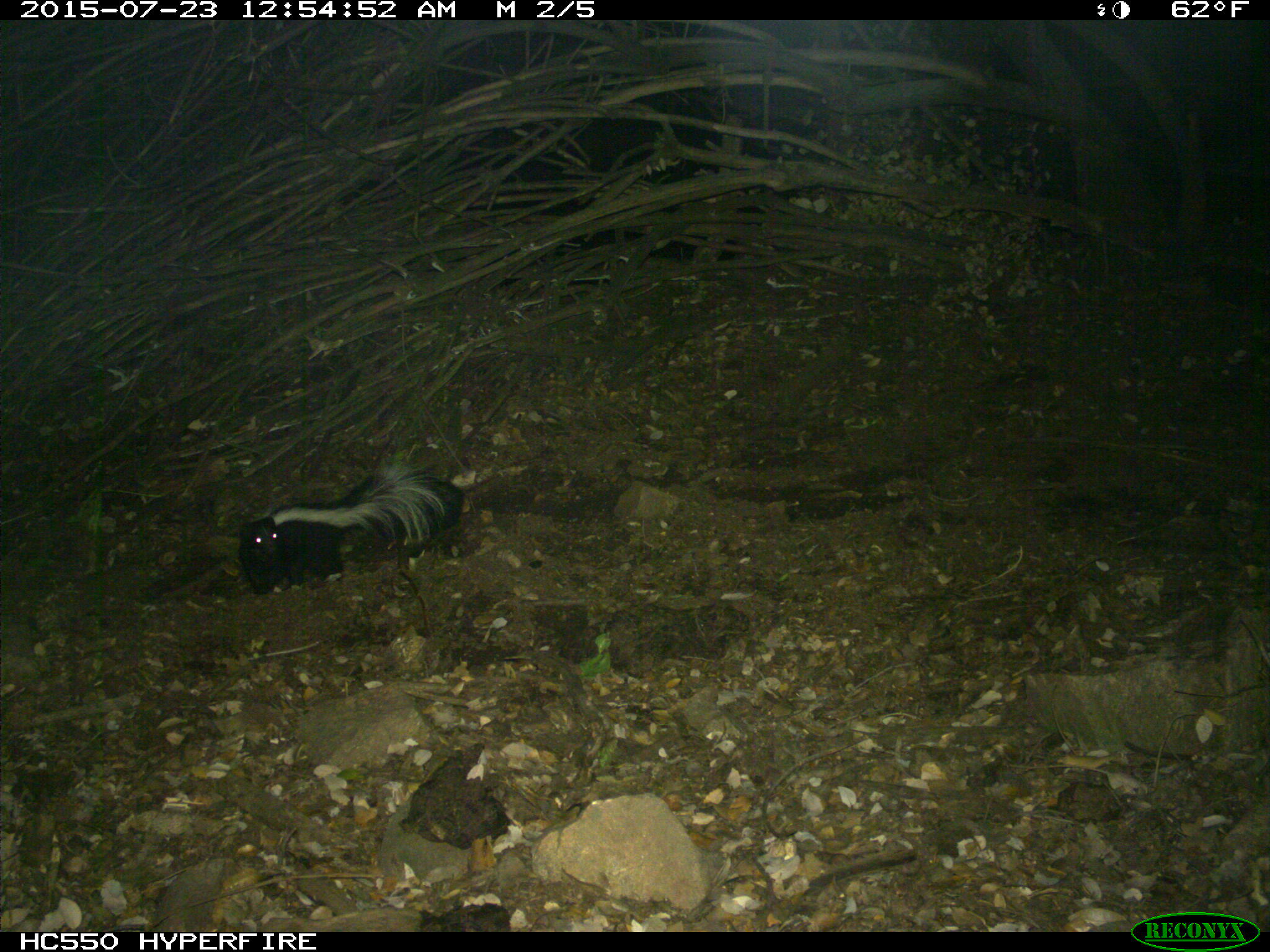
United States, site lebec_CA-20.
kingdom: Animalia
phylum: Chordata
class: Mammalia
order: Carnivora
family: Mephitidae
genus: Mephitis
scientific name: Mephitis mephitis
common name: striped skunk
Mephitis mephitis (striped skunk).